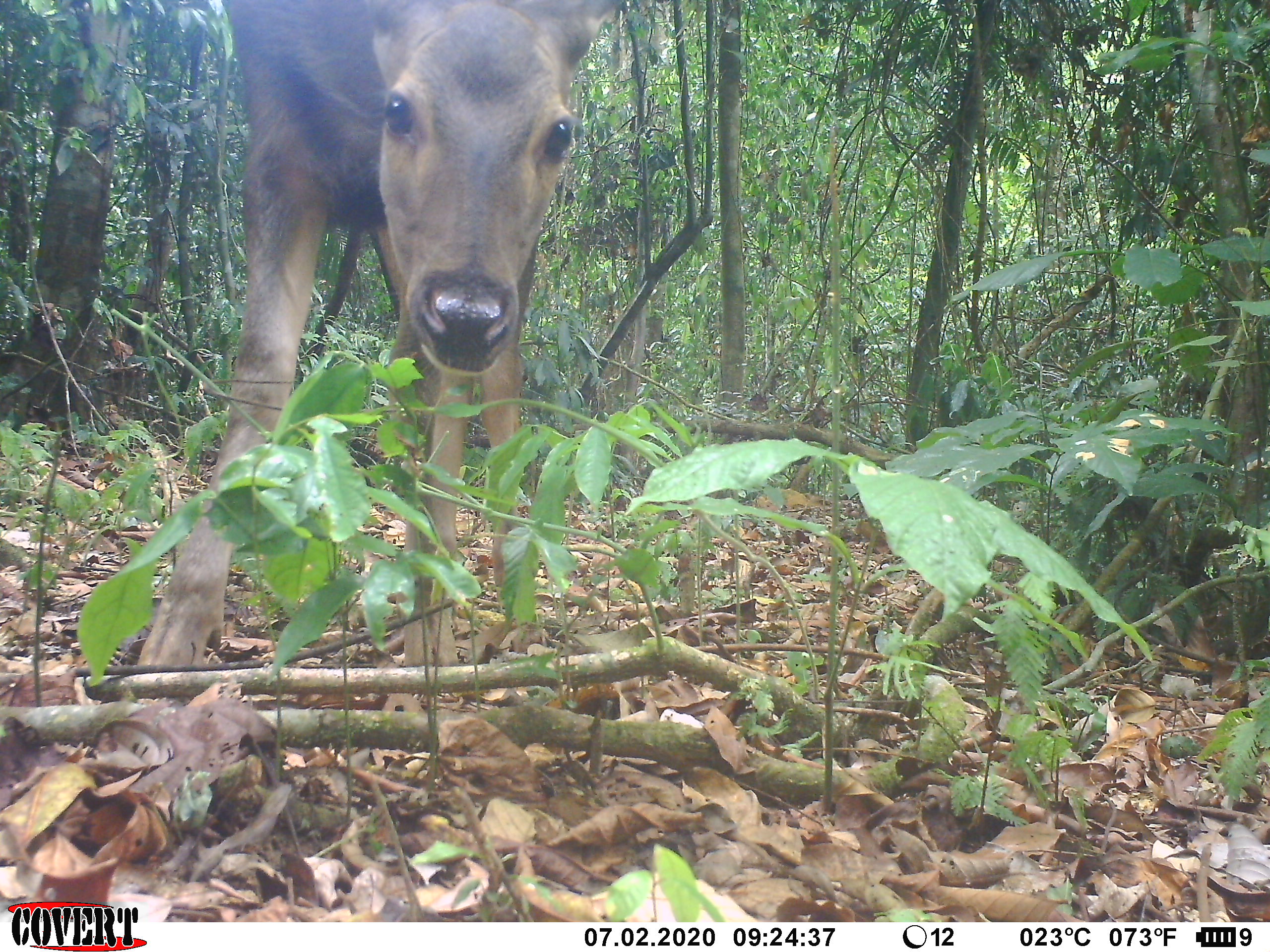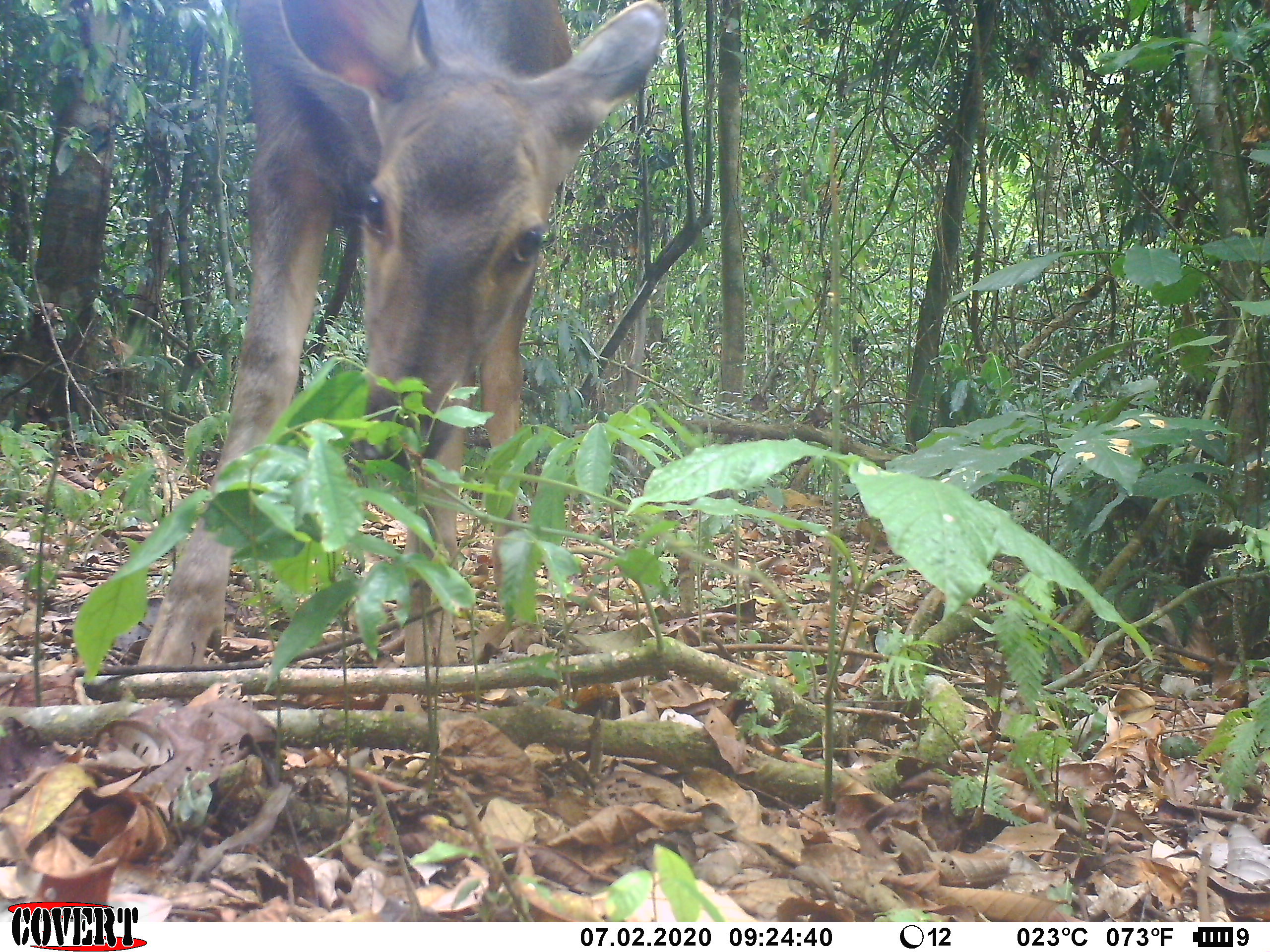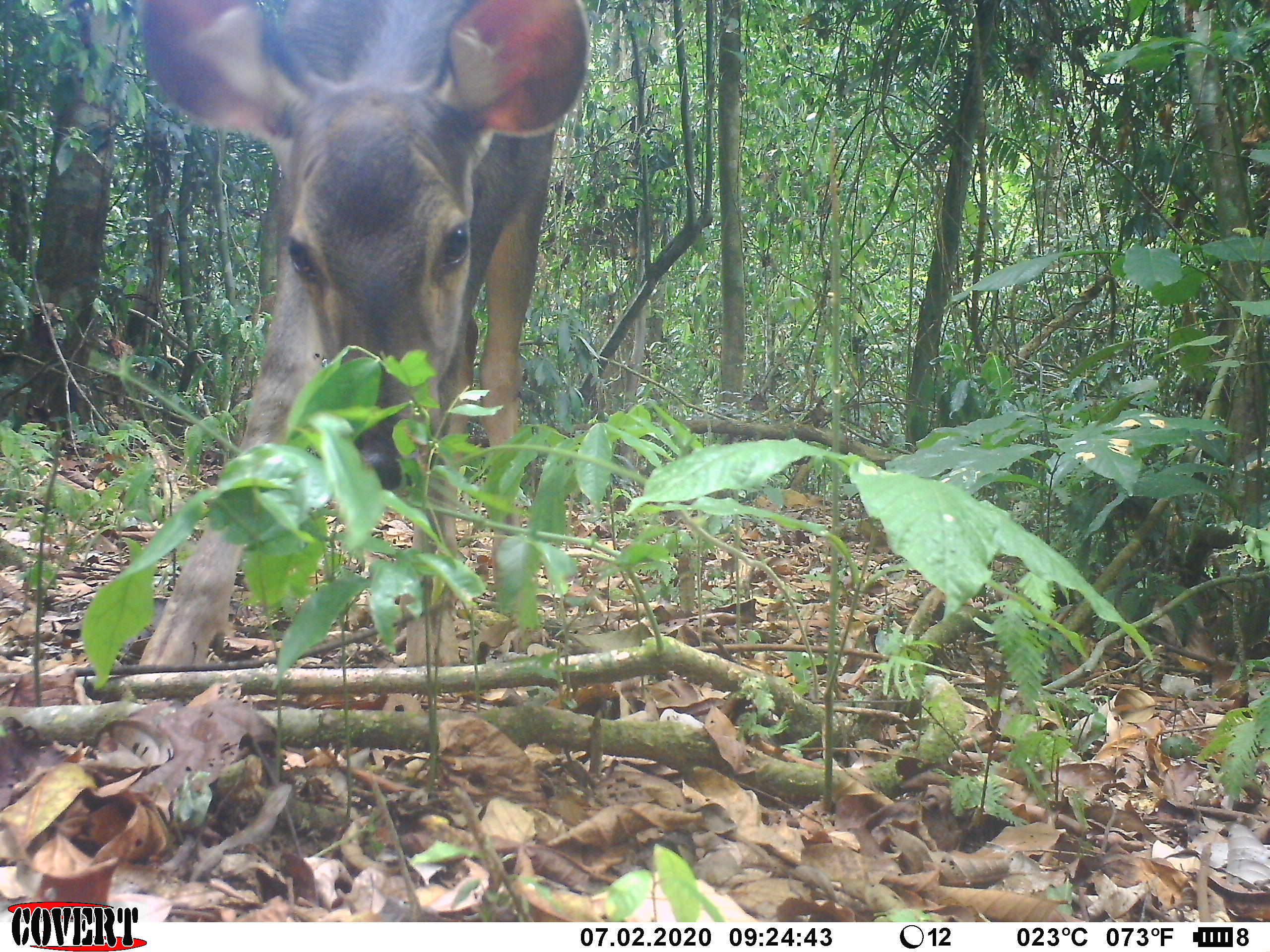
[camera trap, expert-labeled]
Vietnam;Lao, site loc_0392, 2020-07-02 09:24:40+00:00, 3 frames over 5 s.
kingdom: Animalia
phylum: Chordata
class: Mammalia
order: Artiodactyla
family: Cervidae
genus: Rusa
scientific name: Rusa unicolor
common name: sambar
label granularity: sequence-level